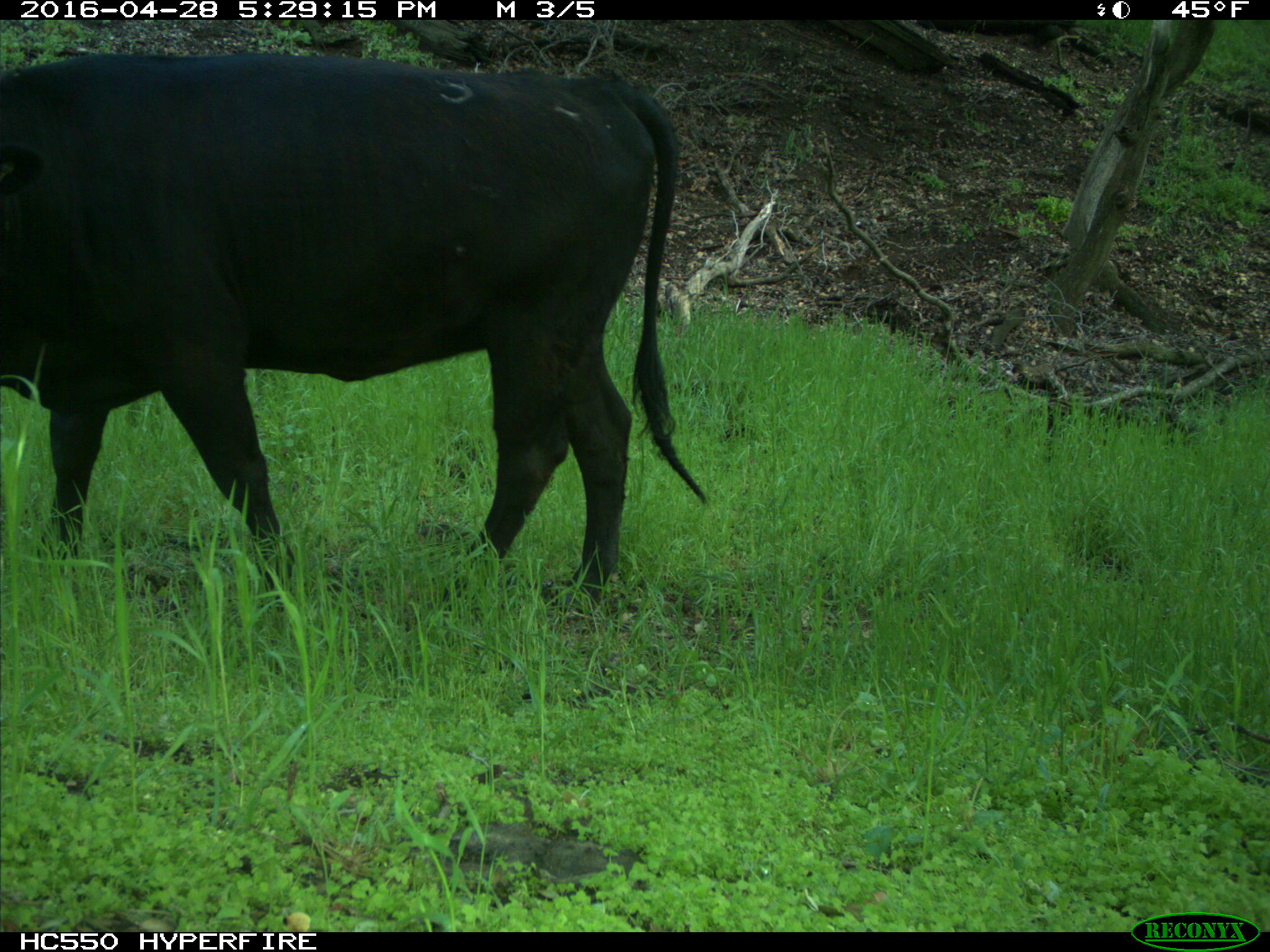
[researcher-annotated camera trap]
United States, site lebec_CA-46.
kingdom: Animalia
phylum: Chordata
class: Mammalia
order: Artiodactyla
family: Bovidae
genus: Bos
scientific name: Bos taurus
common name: domestic cow